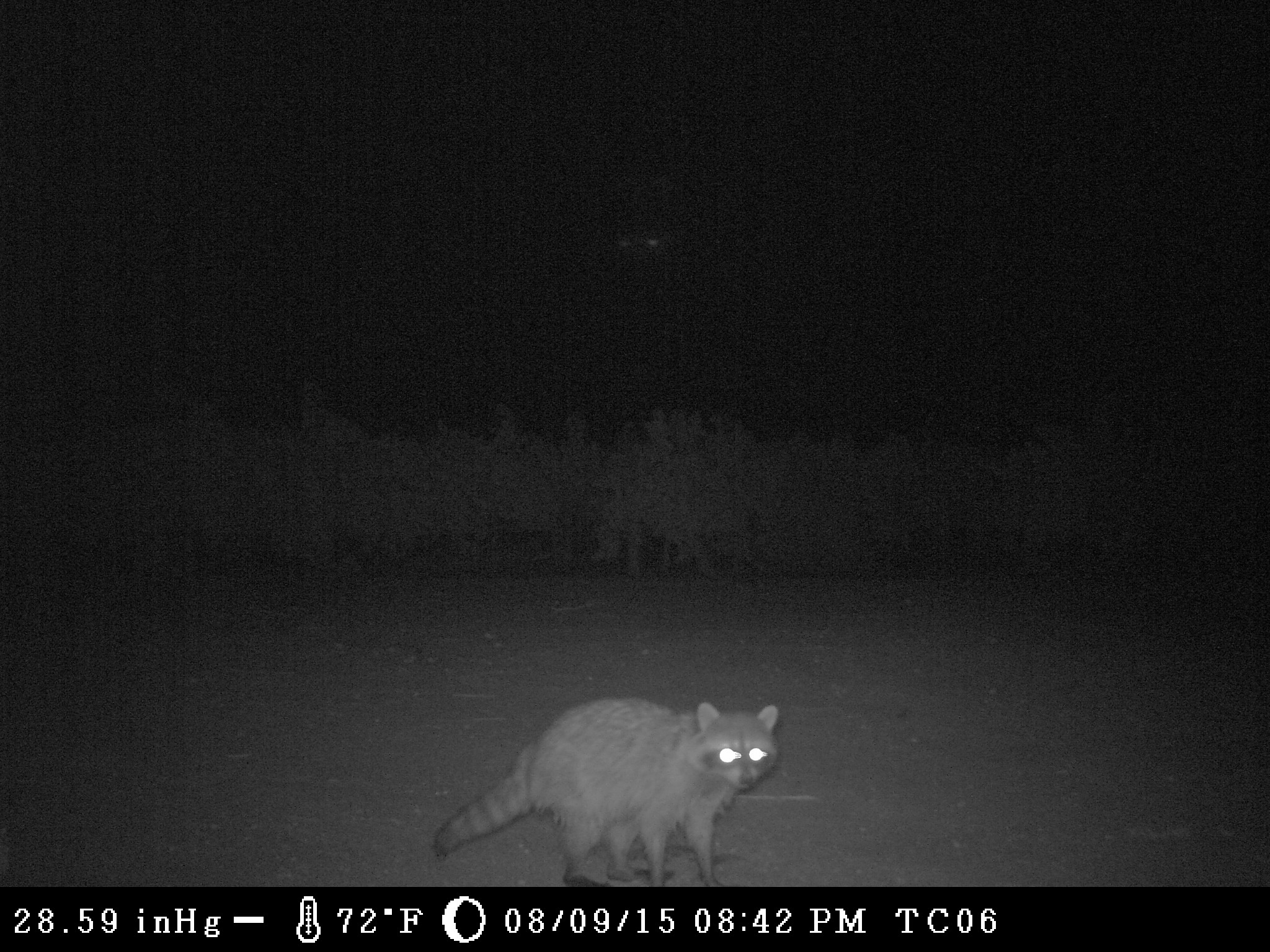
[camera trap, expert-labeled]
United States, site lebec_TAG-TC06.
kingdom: Animalia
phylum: Chordata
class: Mammalia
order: Carnivora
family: Procyonidae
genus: Procyon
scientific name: Procyon lotor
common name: common raccoon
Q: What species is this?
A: Procyon lotor (common raccoon).